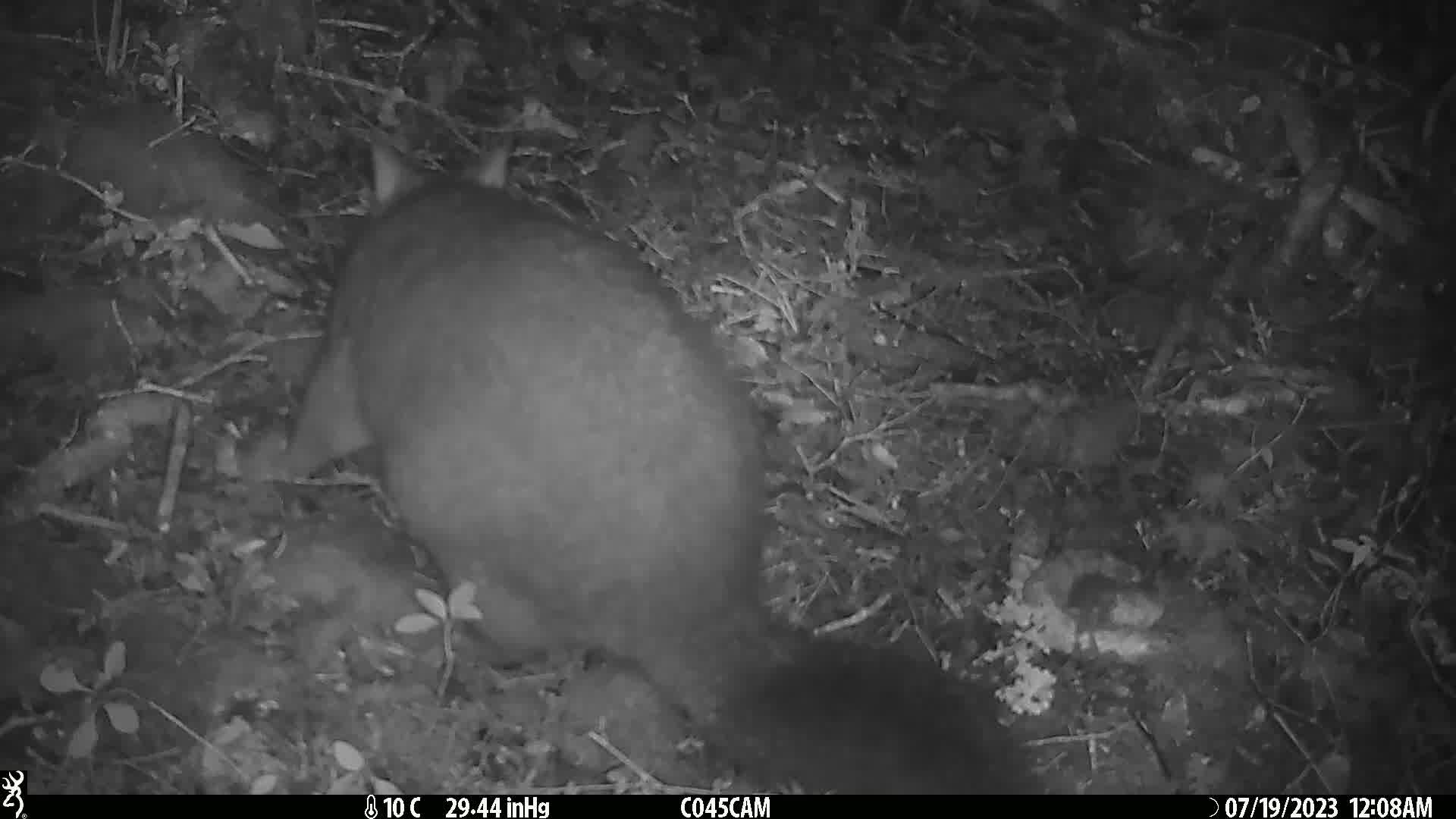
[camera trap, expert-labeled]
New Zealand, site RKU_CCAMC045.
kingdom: Animalia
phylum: Chordata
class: Mammalia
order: Diprotodontia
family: Phalangeridae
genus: Trichosurus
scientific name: Trichosurus vulpecula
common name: common brushtail possum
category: possum